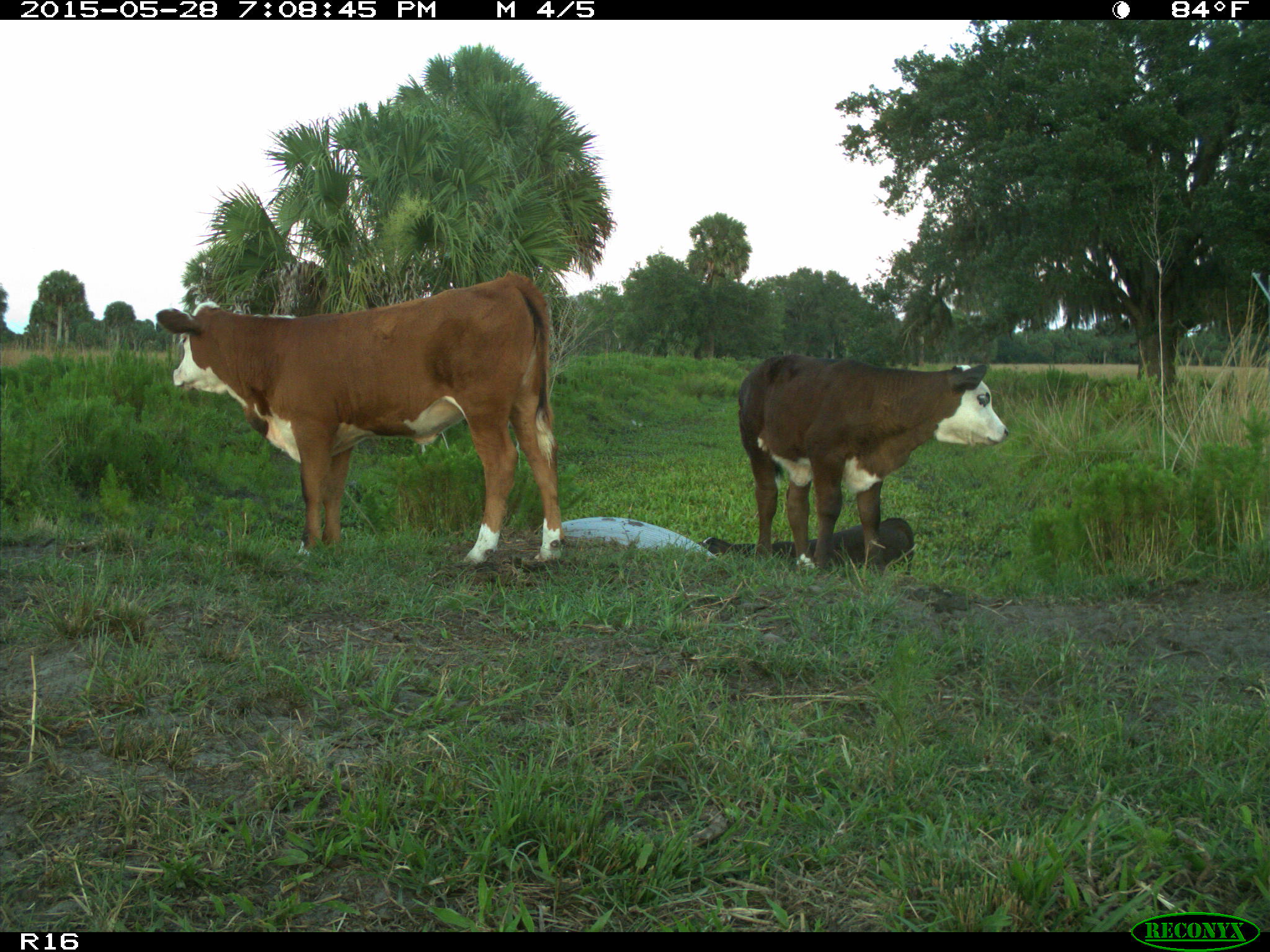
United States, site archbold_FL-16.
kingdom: Animalia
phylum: Chordata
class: Mammalia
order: Artiodactyla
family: Bovidae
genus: Bos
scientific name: Bos taurus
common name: domestic cow